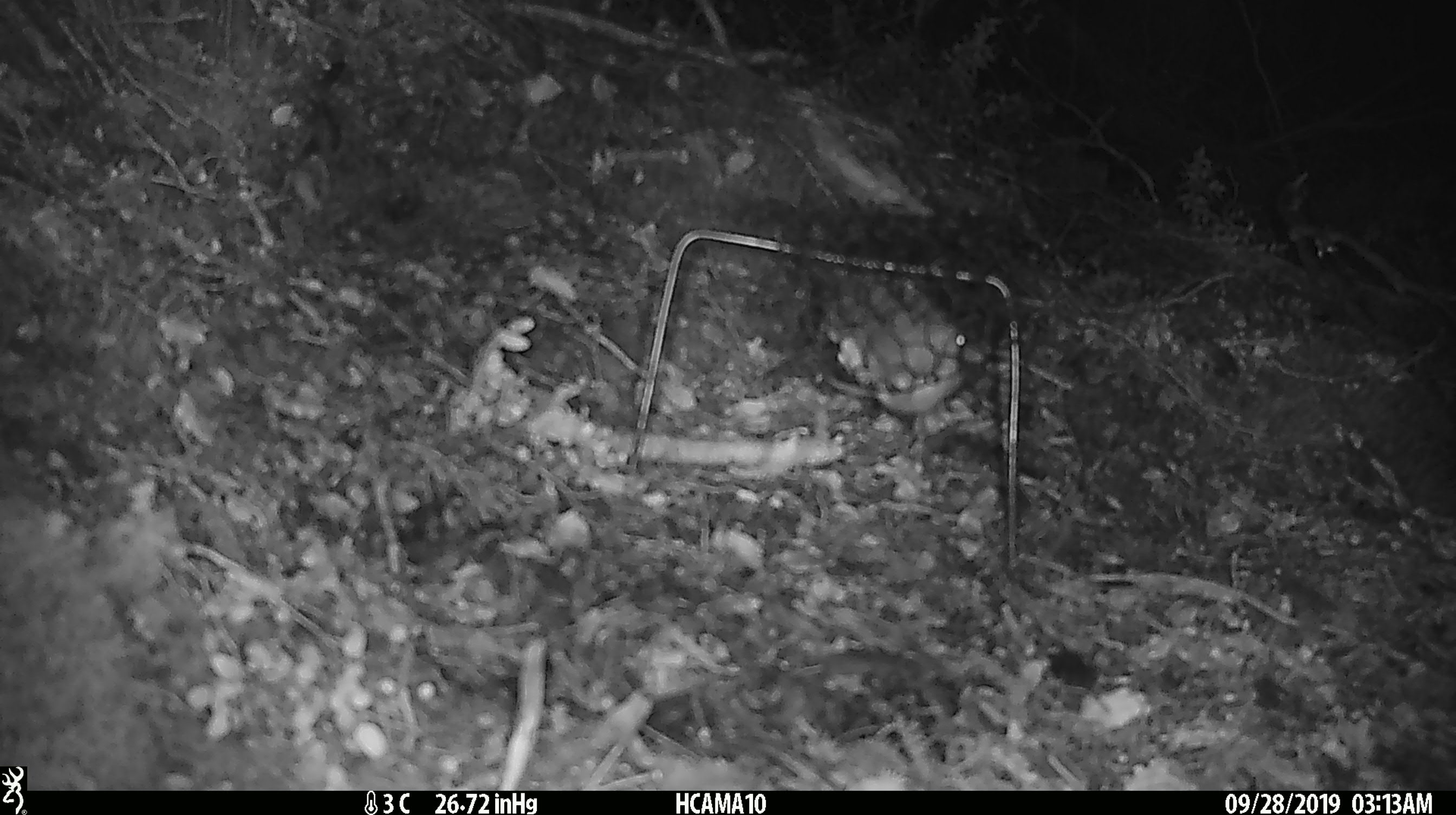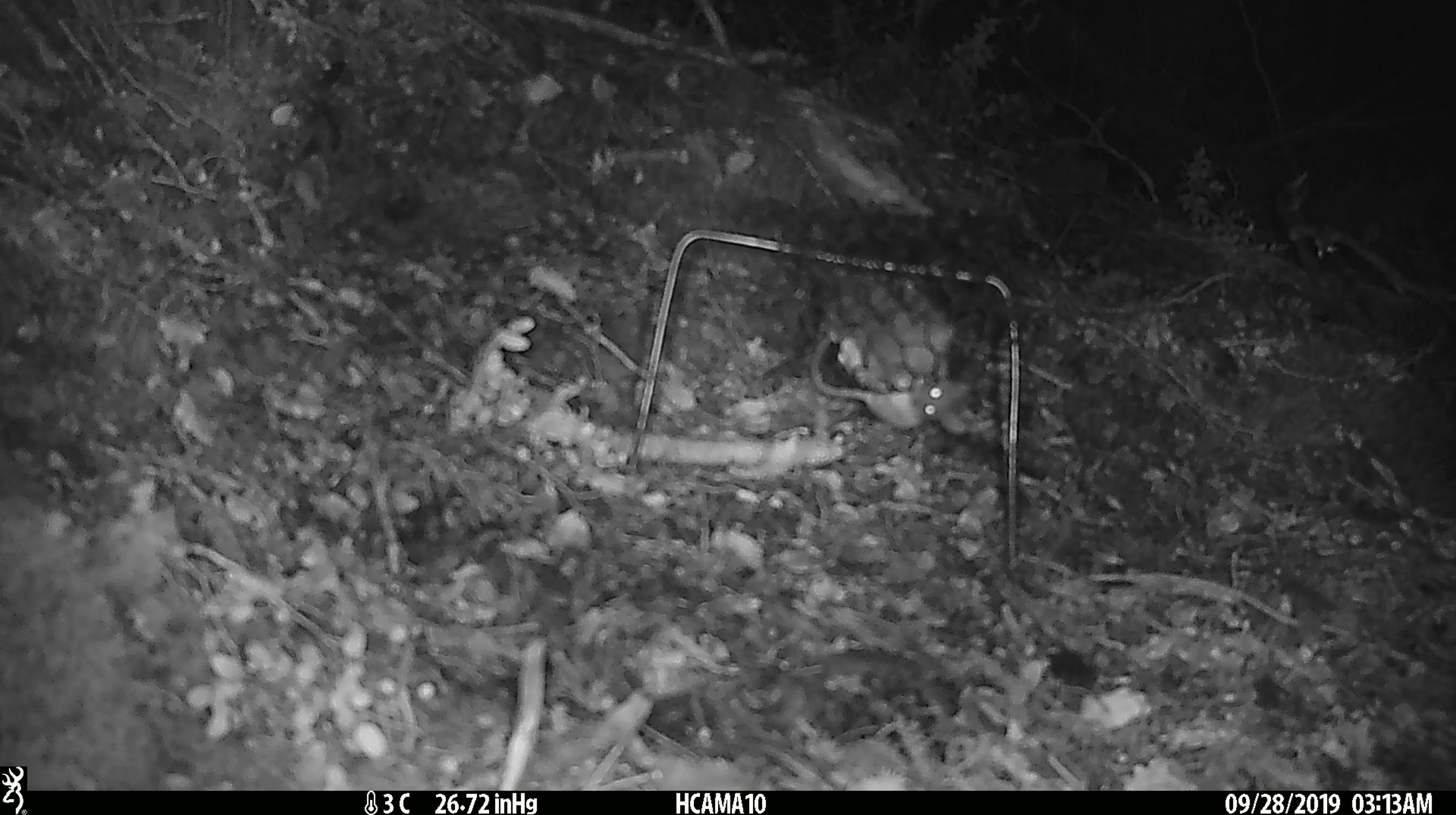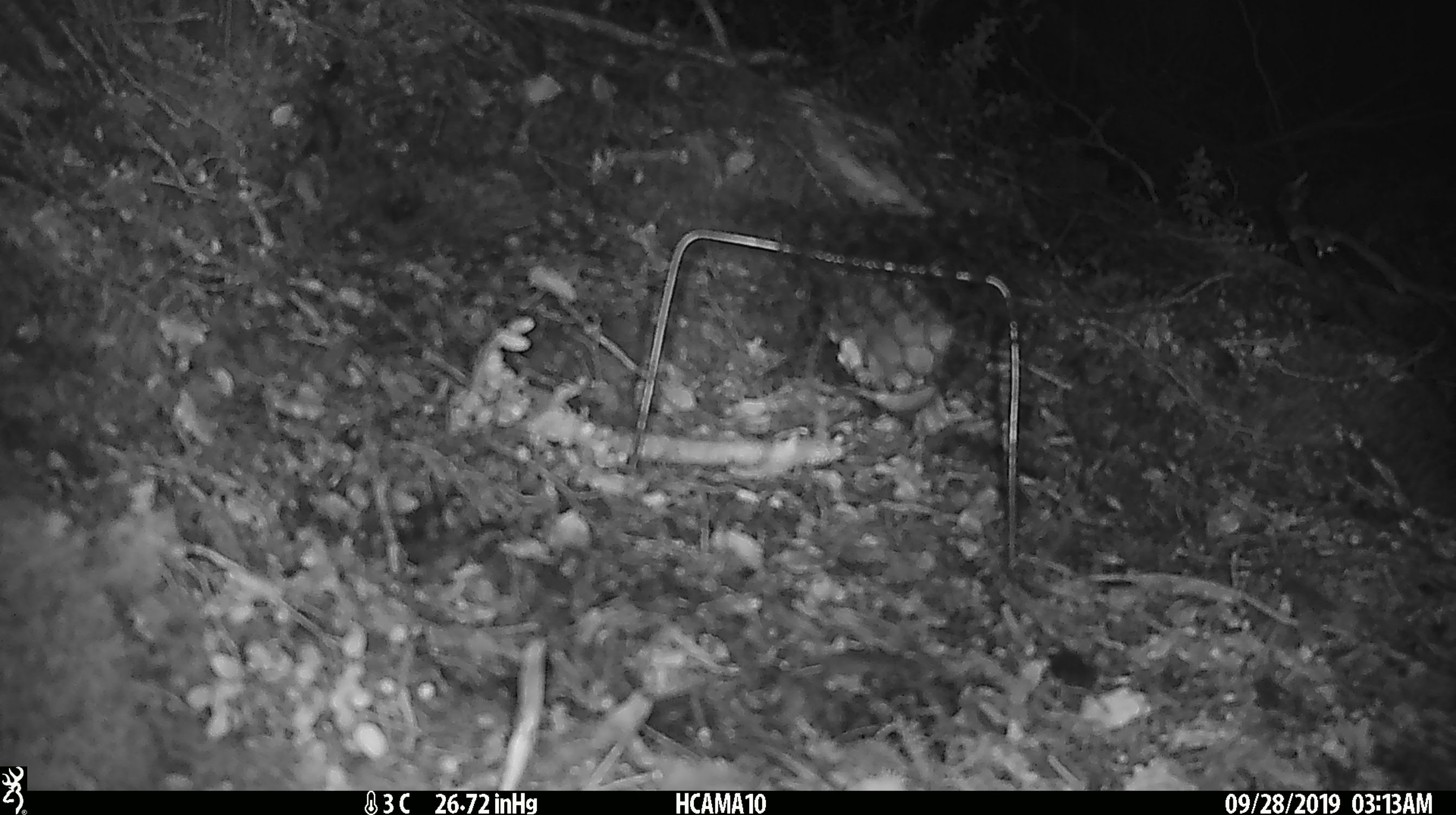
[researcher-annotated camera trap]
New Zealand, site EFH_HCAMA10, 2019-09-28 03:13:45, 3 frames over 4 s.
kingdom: Animalia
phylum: Chordata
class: Mammalia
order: Rodentia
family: Muridae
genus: Mus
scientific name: Mus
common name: mouse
Mouse (Mus).